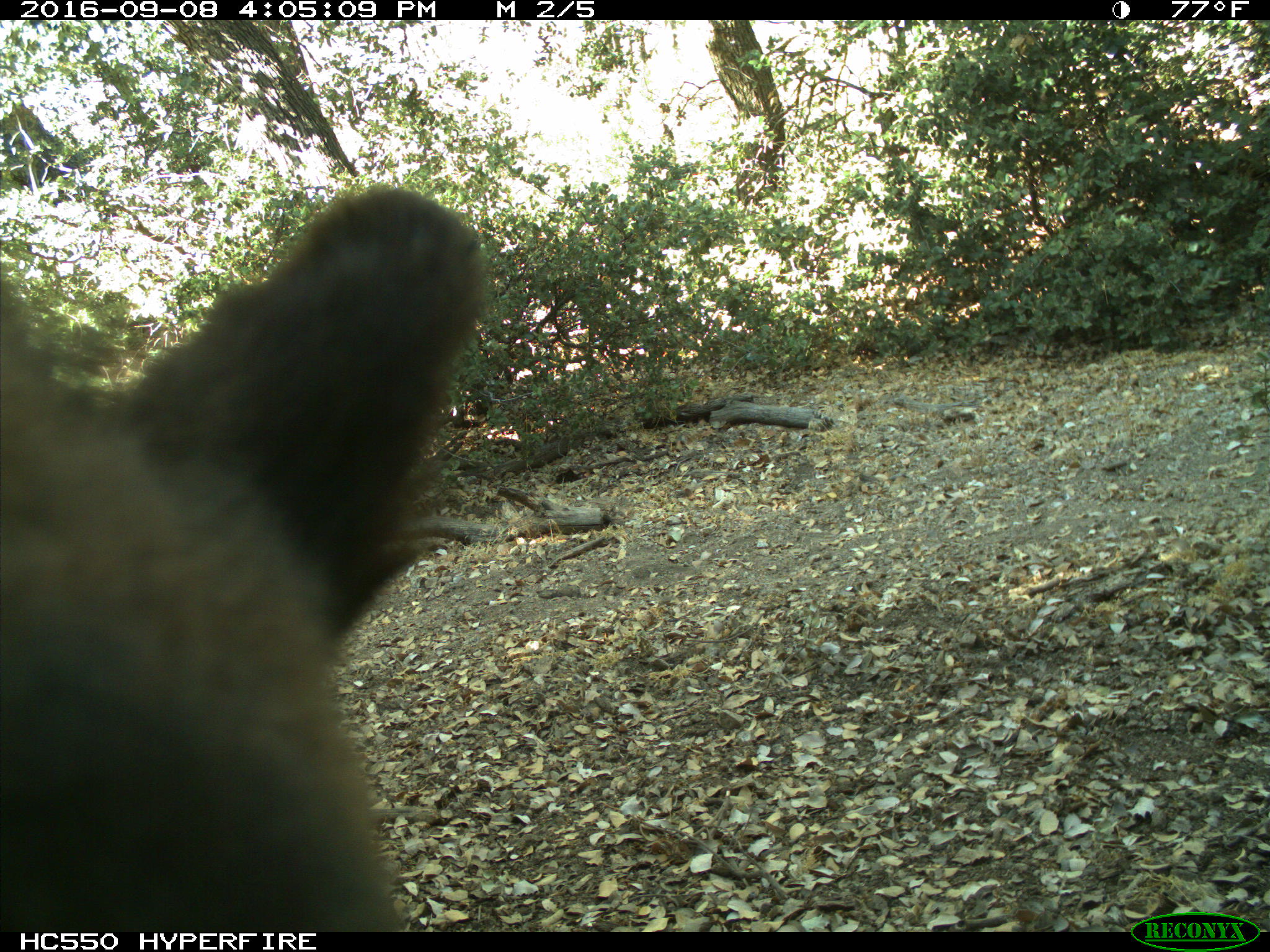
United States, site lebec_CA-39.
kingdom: Animalia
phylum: Chordata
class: Mammalia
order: Carnivora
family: Ursidae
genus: Ursus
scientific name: Ursus americanus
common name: american black bear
Ursus americanus (american black bear).